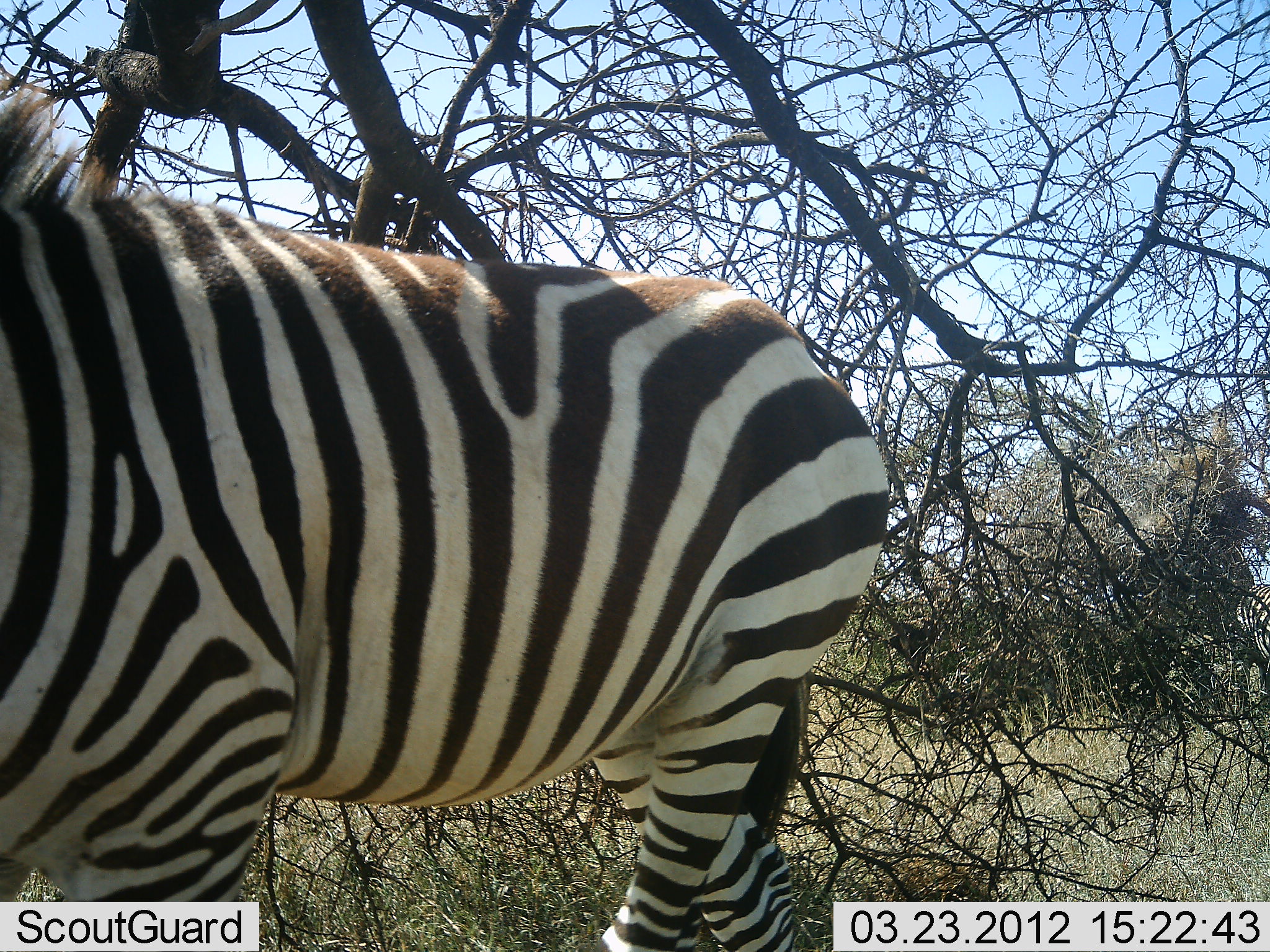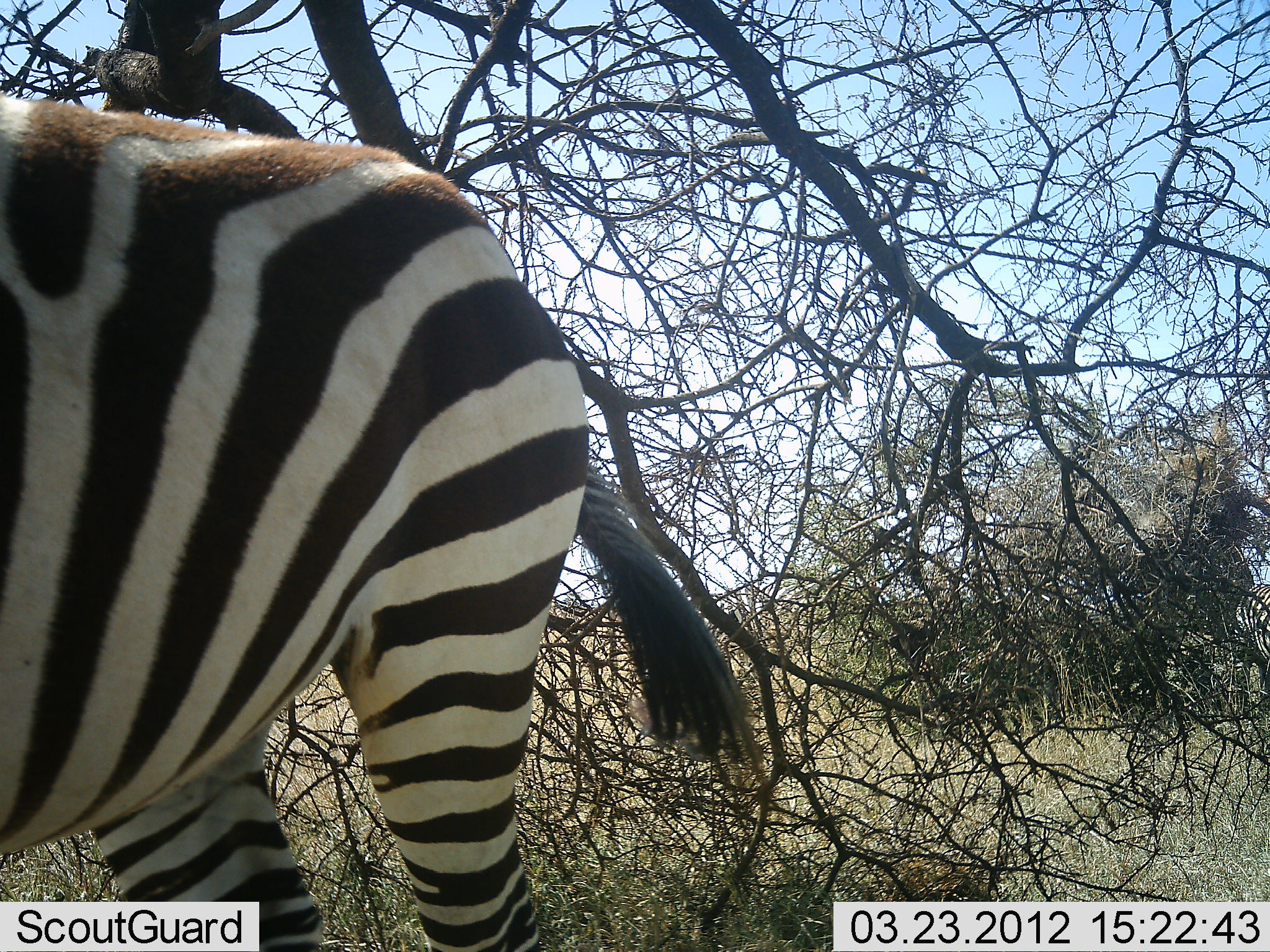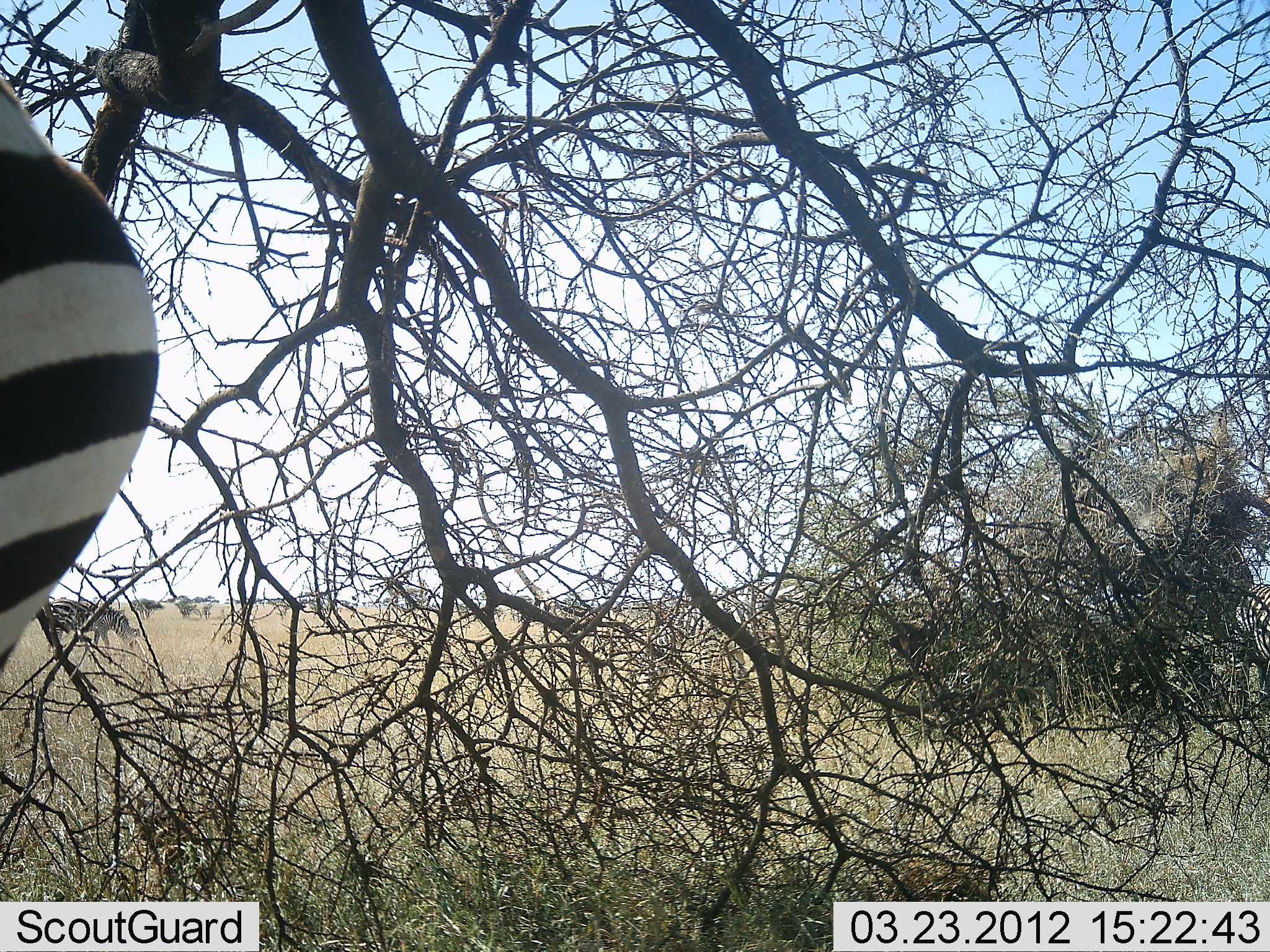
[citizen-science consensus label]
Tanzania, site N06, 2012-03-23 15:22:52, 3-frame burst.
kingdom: Animalia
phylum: Chordata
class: Mammalia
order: Perissodactyla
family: Equidae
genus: Equus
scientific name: Equus quagga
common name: plains zebra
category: zebra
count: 1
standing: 24%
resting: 0%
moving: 76%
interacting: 0%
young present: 5%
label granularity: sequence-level